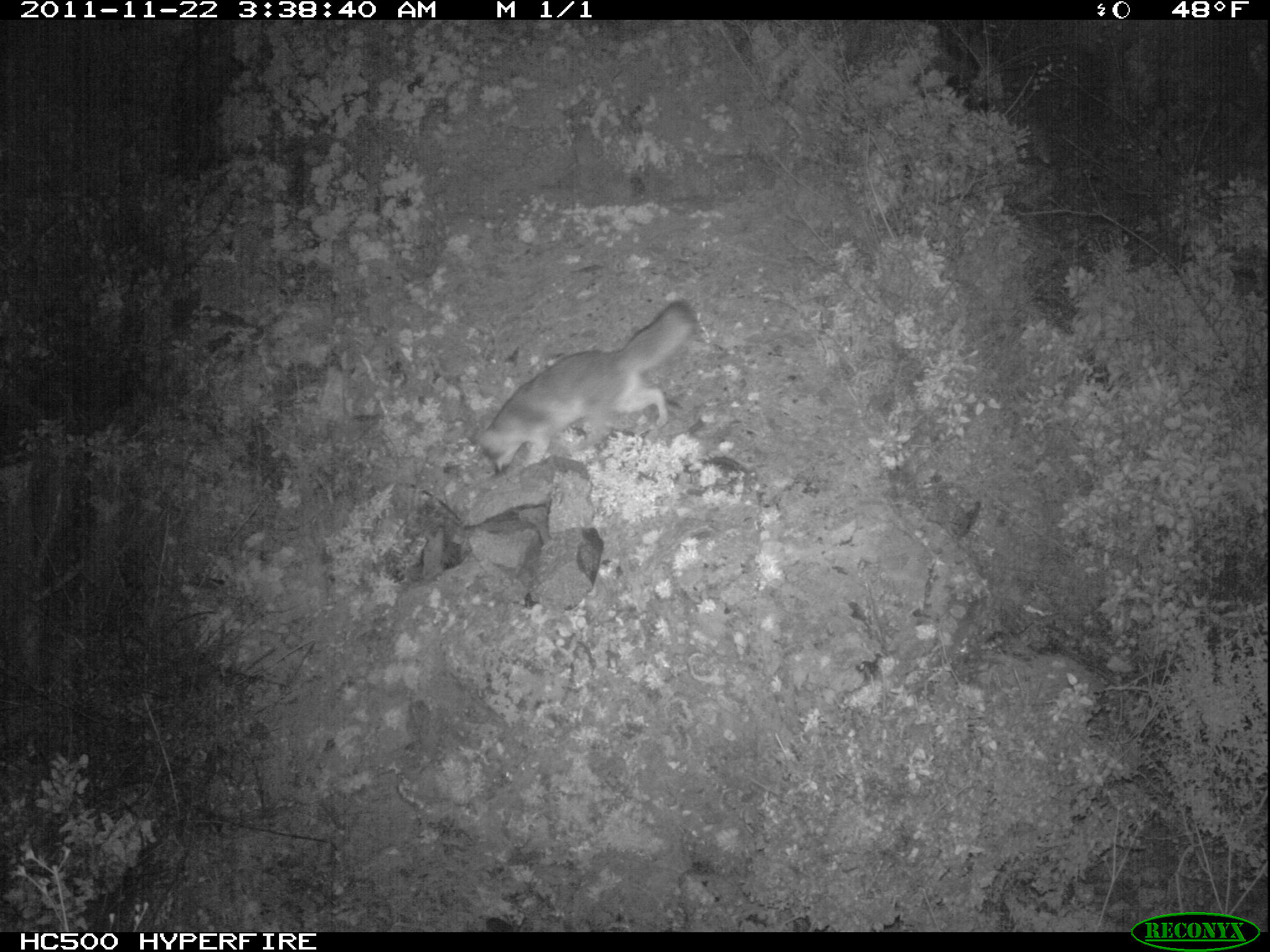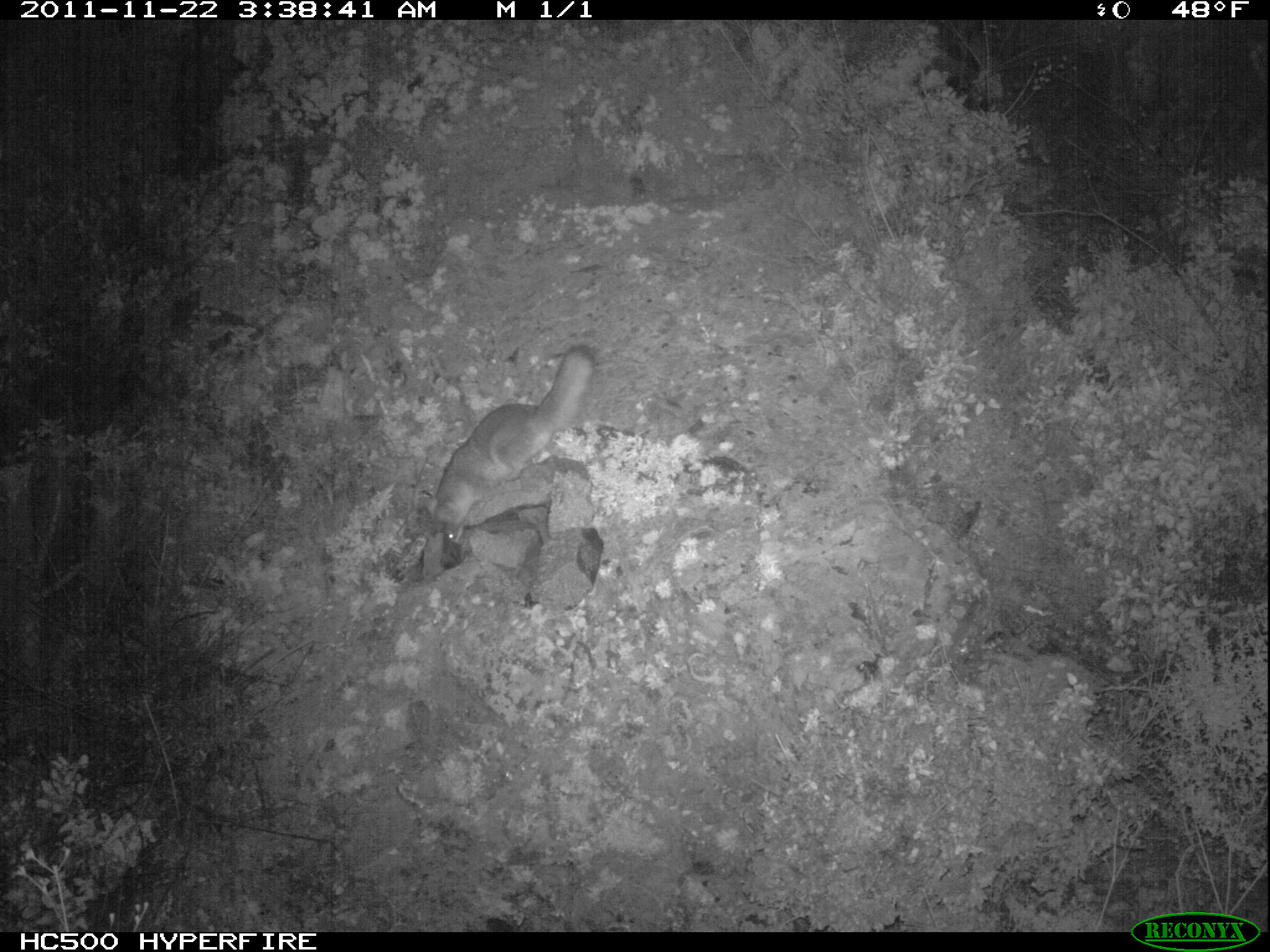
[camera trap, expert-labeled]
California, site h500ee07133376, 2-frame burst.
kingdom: Animalia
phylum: Chordata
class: Mammalia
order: Carnivora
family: Canidae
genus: Urocyon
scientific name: Urocyon littoralis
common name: island fox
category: fox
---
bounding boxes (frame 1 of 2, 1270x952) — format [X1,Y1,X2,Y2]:
fox: [464,298,698,475]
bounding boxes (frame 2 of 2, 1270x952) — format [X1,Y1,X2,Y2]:
fox: [420,344,595,543]